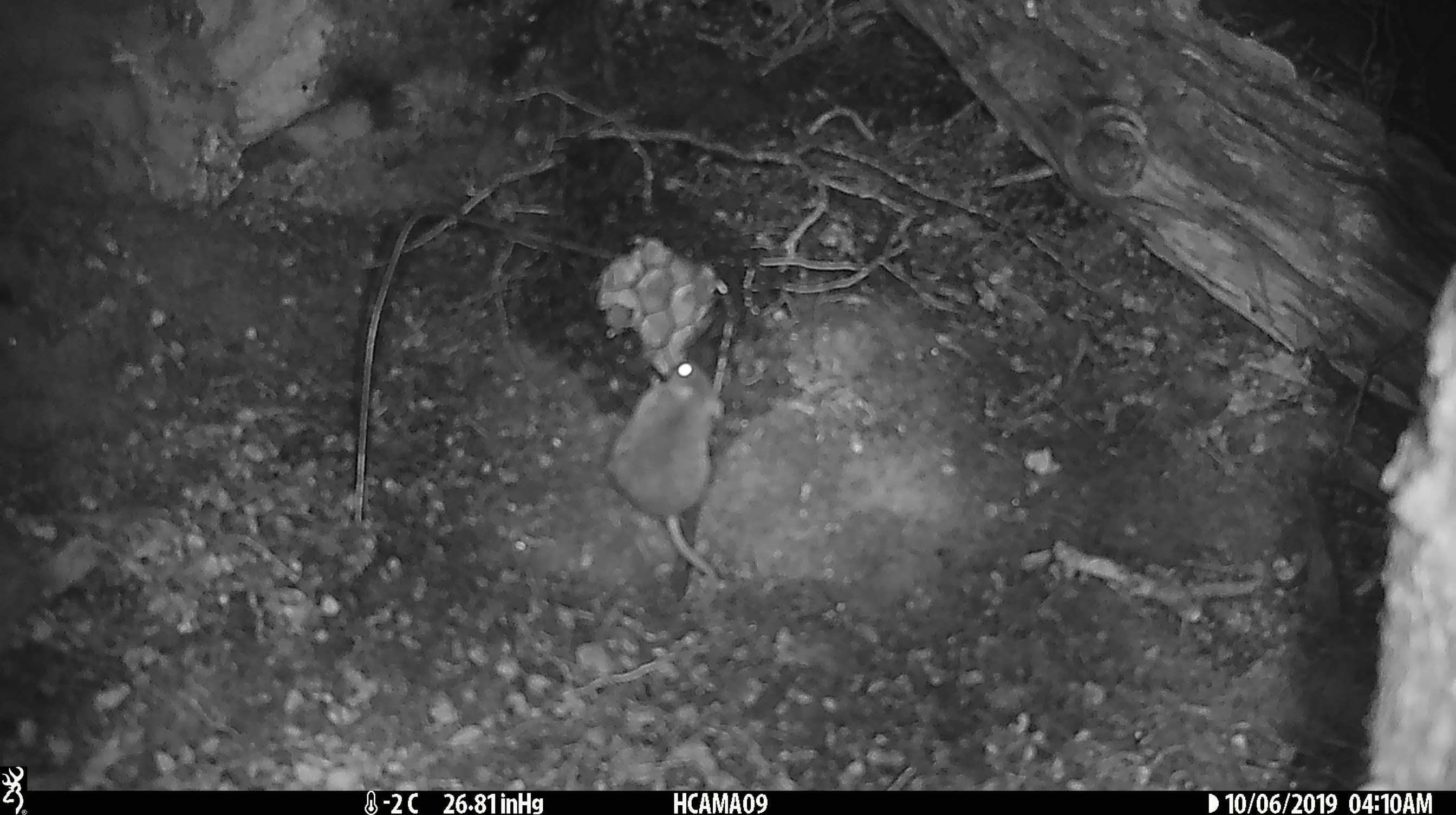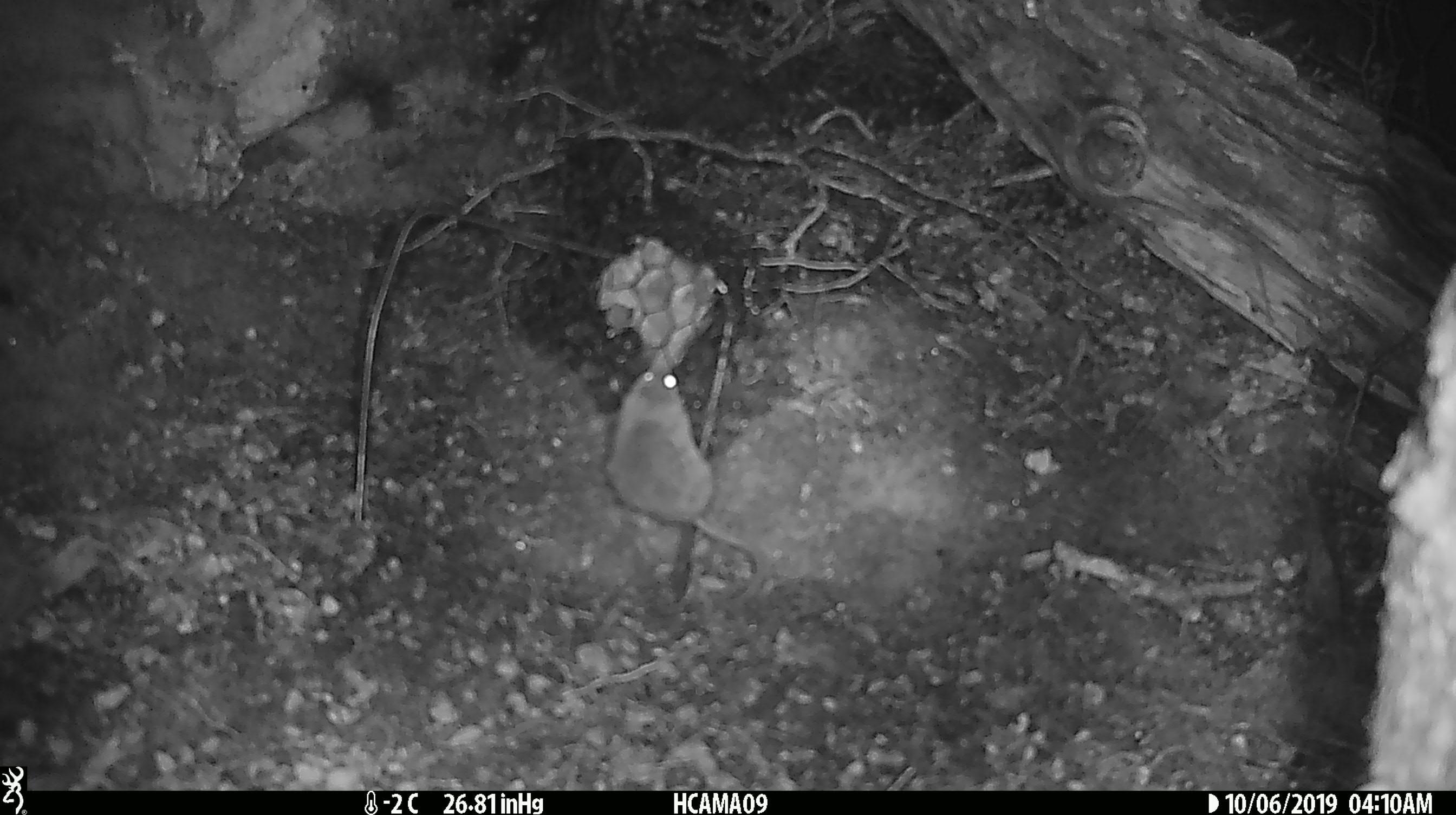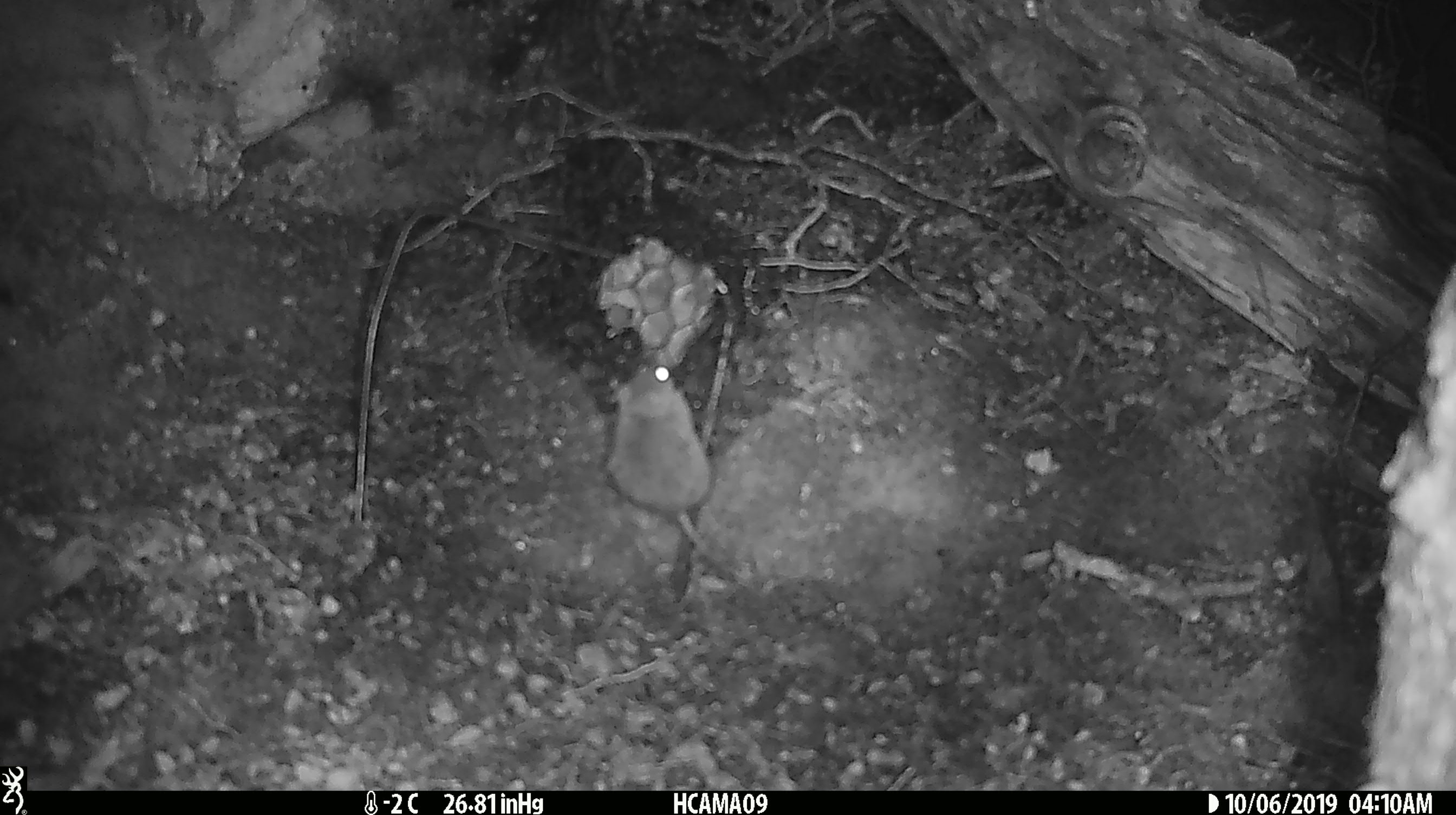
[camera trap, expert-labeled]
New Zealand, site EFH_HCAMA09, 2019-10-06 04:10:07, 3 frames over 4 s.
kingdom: Animalia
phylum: Chordata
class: Mammalia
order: Rodentia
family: Muridae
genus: Mus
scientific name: Mus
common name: mouse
Mouse (Mus).